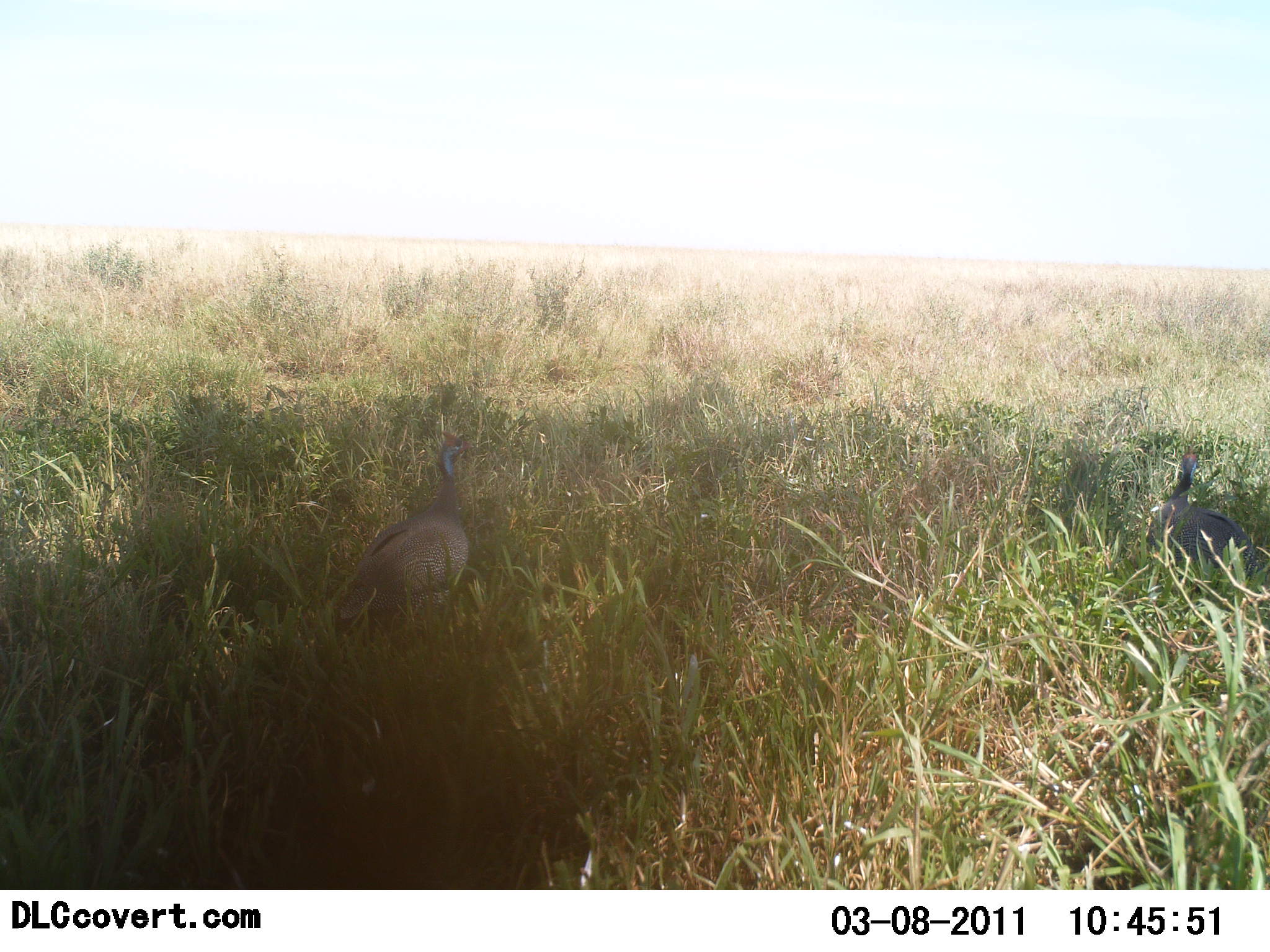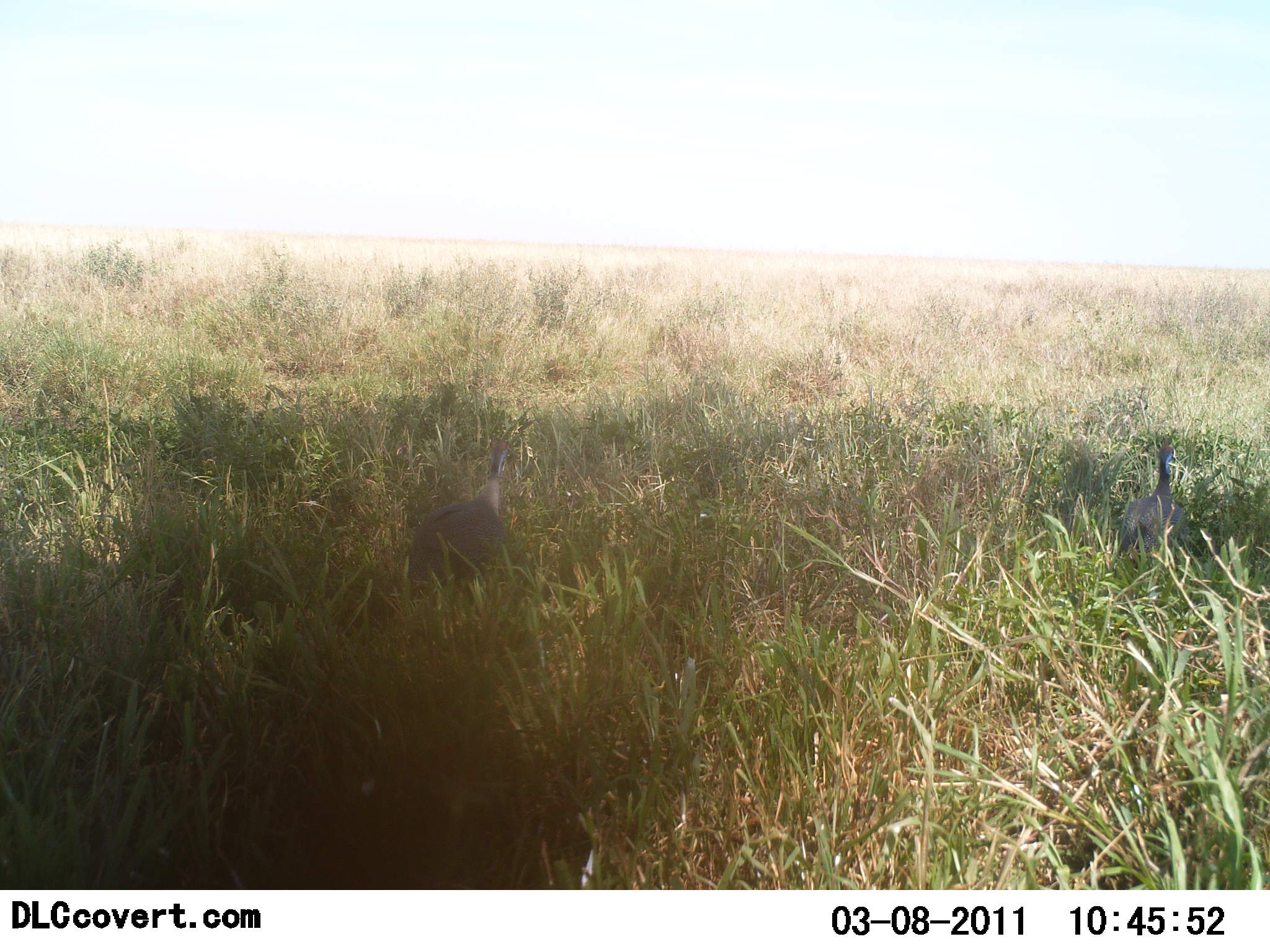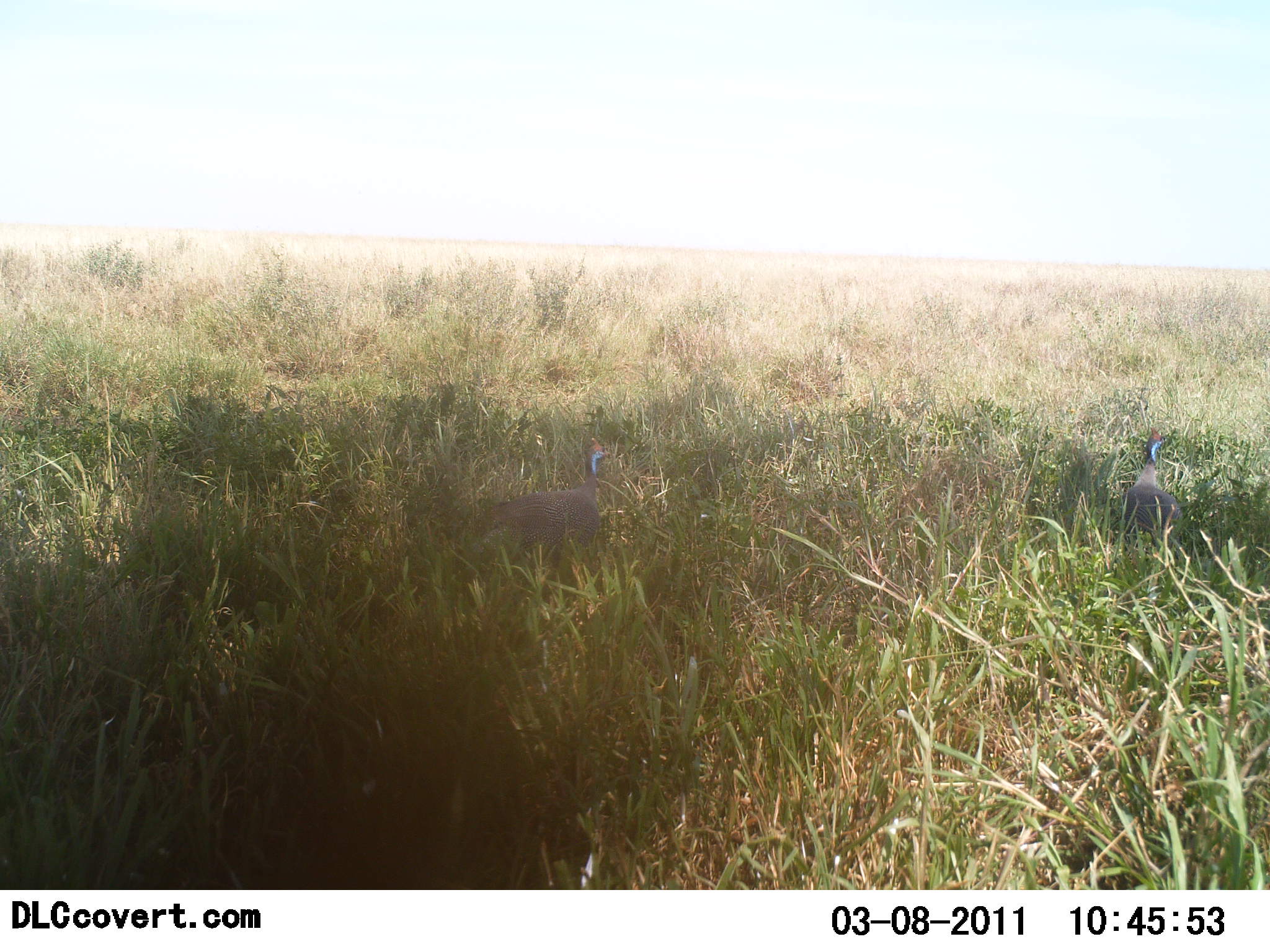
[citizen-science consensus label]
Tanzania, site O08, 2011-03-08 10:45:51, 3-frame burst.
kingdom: Animalia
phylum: Chordata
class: Aves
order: Galliformes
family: Numididae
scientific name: Numididae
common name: guinea fowl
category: guineafowl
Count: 2.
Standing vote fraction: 22%.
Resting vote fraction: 0%.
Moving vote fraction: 78%.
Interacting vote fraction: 0%.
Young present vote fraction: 0%.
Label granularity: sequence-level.